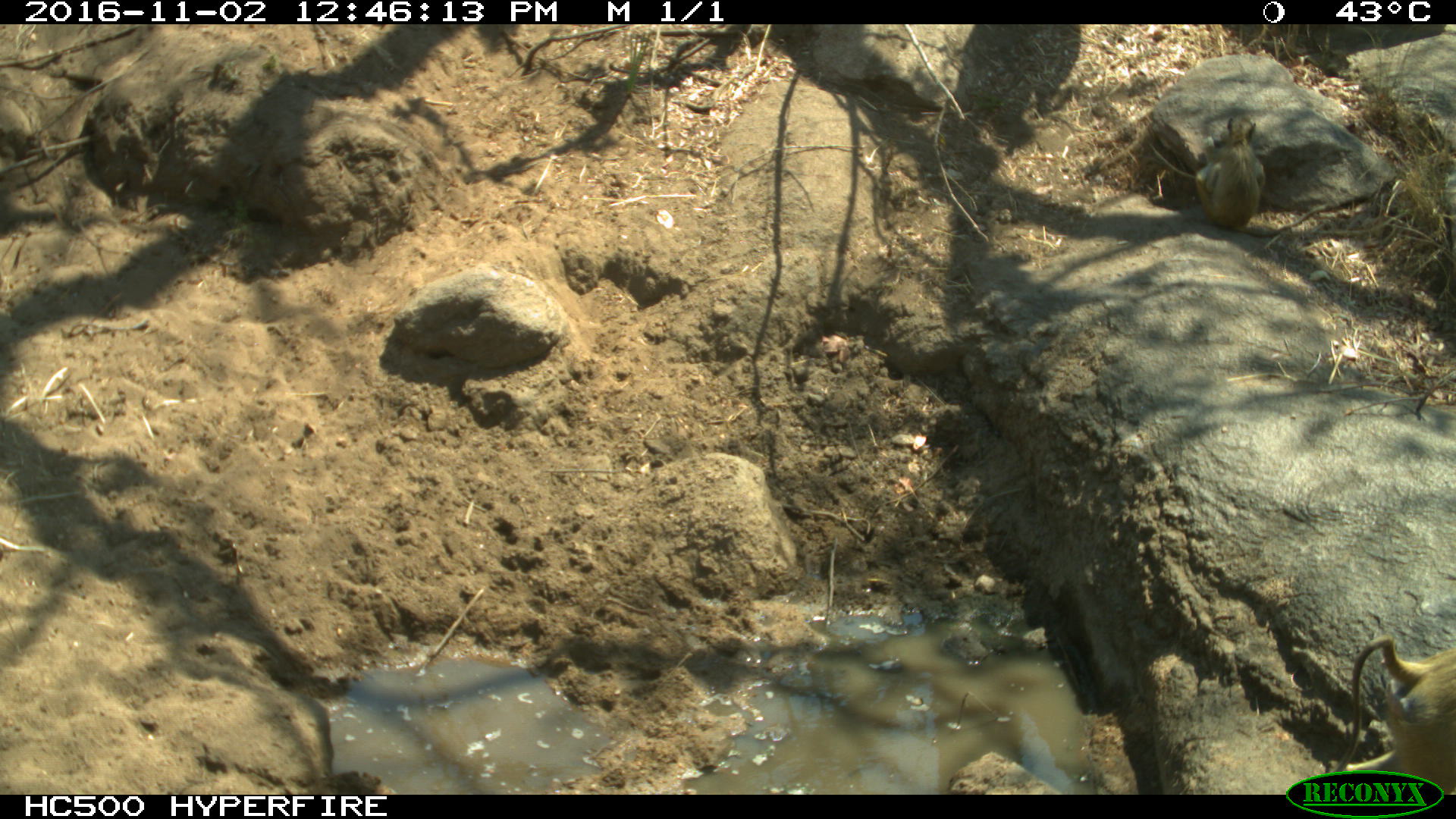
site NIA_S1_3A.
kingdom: Animalia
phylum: Chordata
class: Mammalia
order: Primates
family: Cercopithecidae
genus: Papio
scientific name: Papio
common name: baboon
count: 2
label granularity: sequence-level